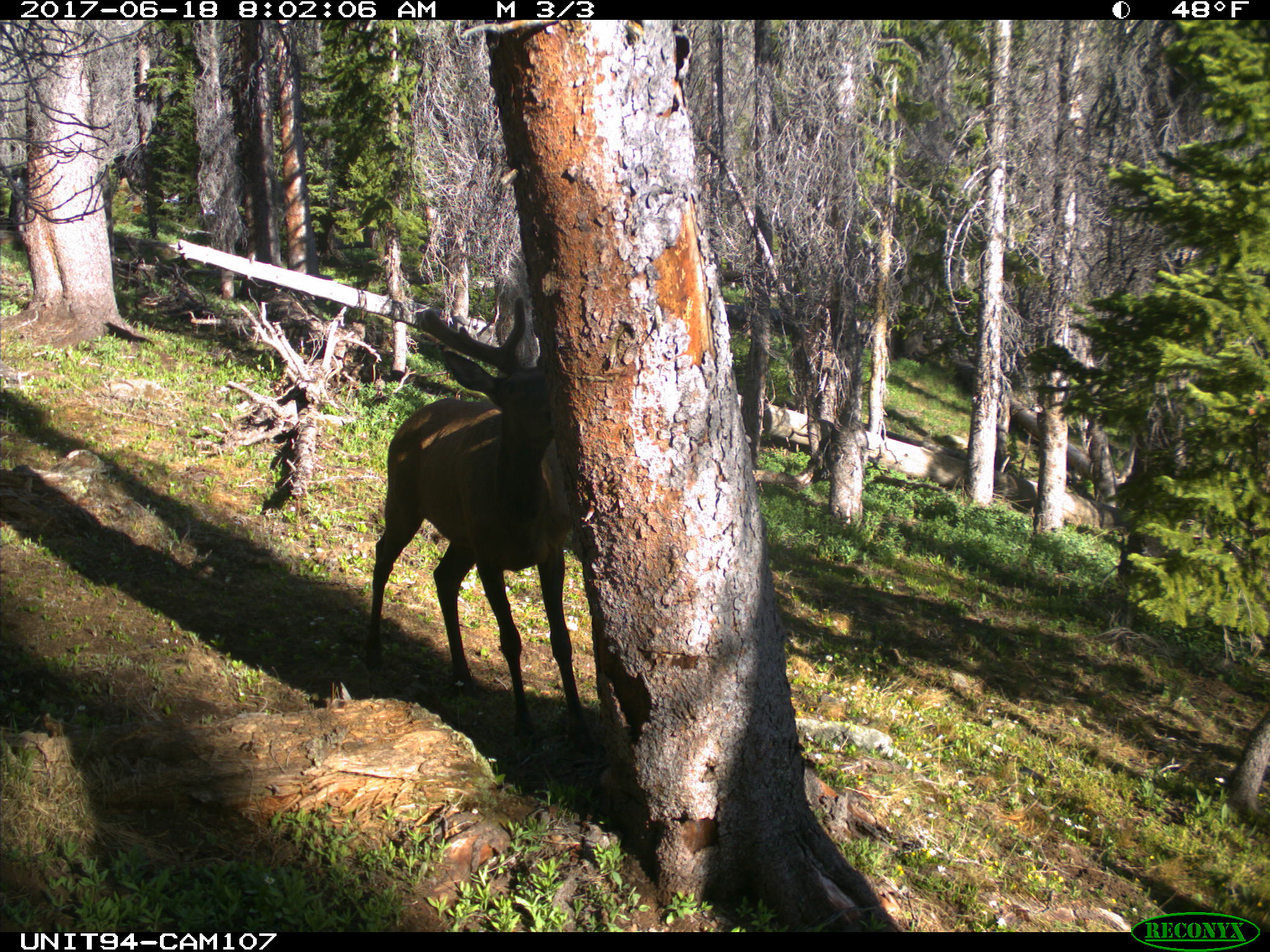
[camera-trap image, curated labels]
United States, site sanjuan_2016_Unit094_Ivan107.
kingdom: Animalia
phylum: Chordata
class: Mammalia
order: Artiodactyla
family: Cervidae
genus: Cervus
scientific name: Cervus elaphus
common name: red deer